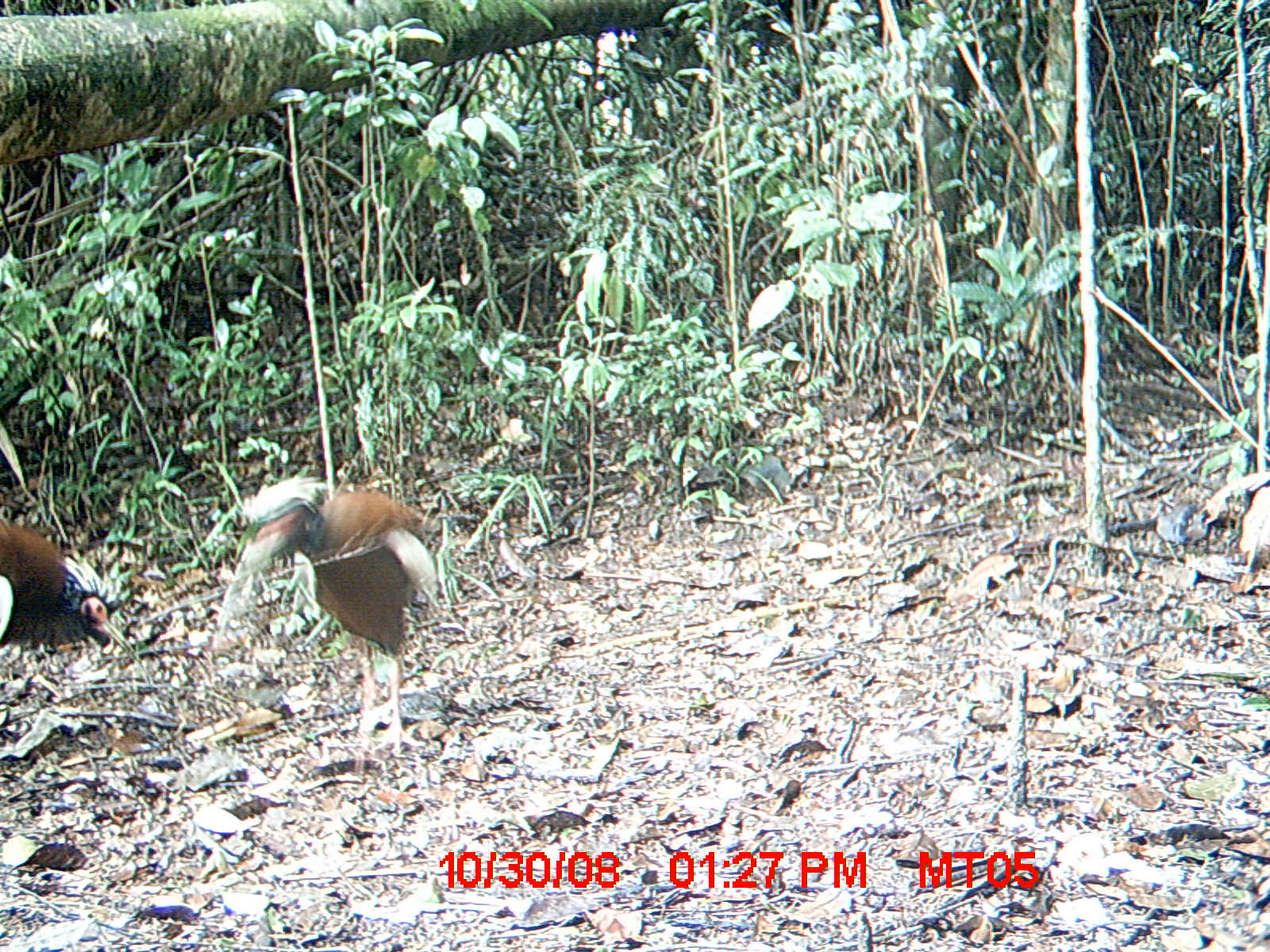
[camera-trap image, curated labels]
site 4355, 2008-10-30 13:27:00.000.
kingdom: Animalia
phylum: Chordata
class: Aves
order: Cuculiformes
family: Cuculidae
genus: Coua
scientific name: Coua serriana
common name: red-breasted coua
Coua serriana (red-breasted coua), count 2.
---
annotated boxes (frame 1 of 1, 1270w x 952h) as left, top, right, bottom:
coua serriana: 209, 477, 440, 775; 0, 513, 127, 659